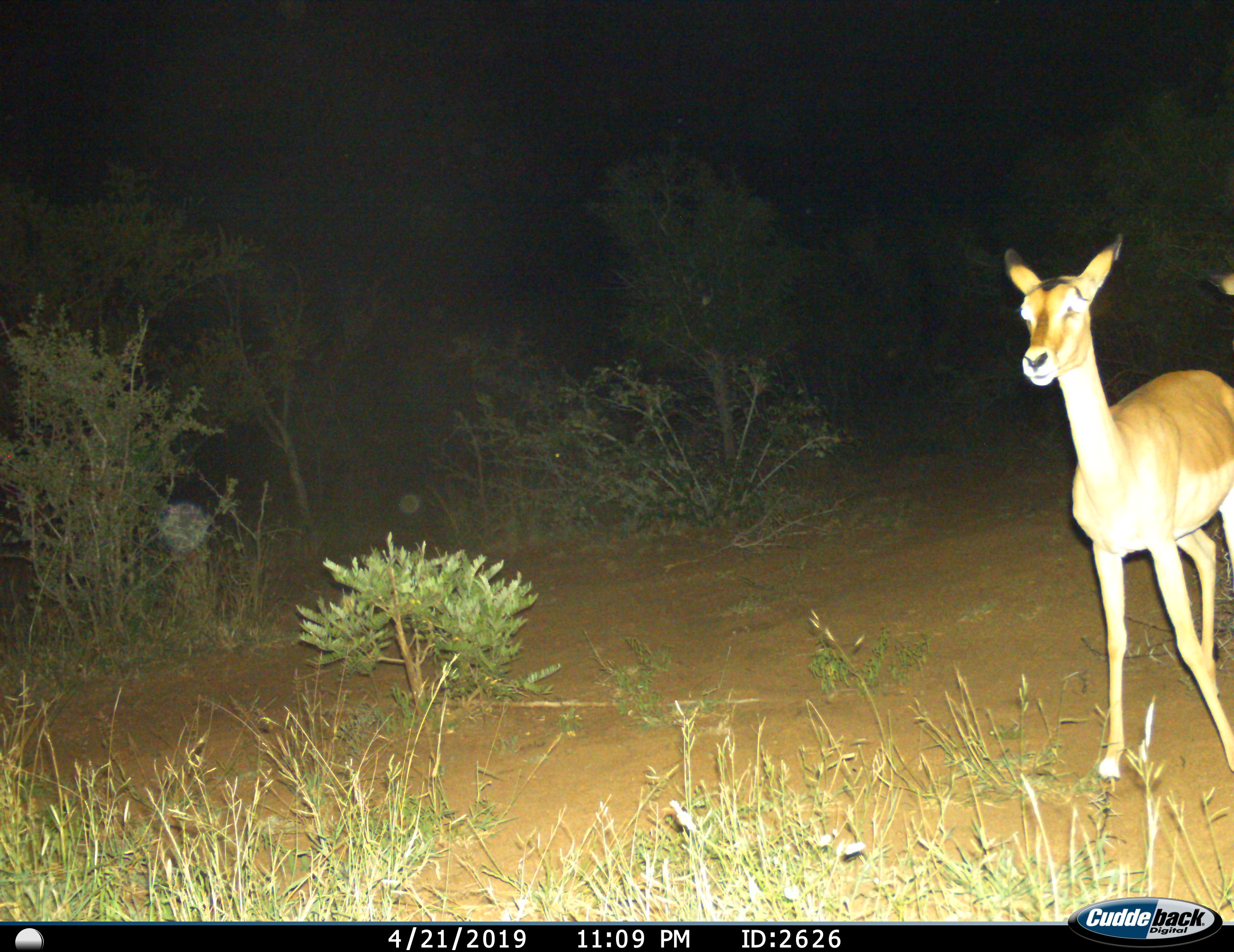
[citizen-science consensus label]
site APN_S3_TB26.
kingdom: Animalia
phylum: Chordata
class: Mammalia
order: Artiodactyla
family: Bovidae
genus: Aepyceros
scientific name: Aepyceros melampus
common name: impala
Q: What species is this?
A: Impala (Aepyceros melampus).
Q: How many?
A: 1.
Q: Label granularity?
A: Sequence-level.